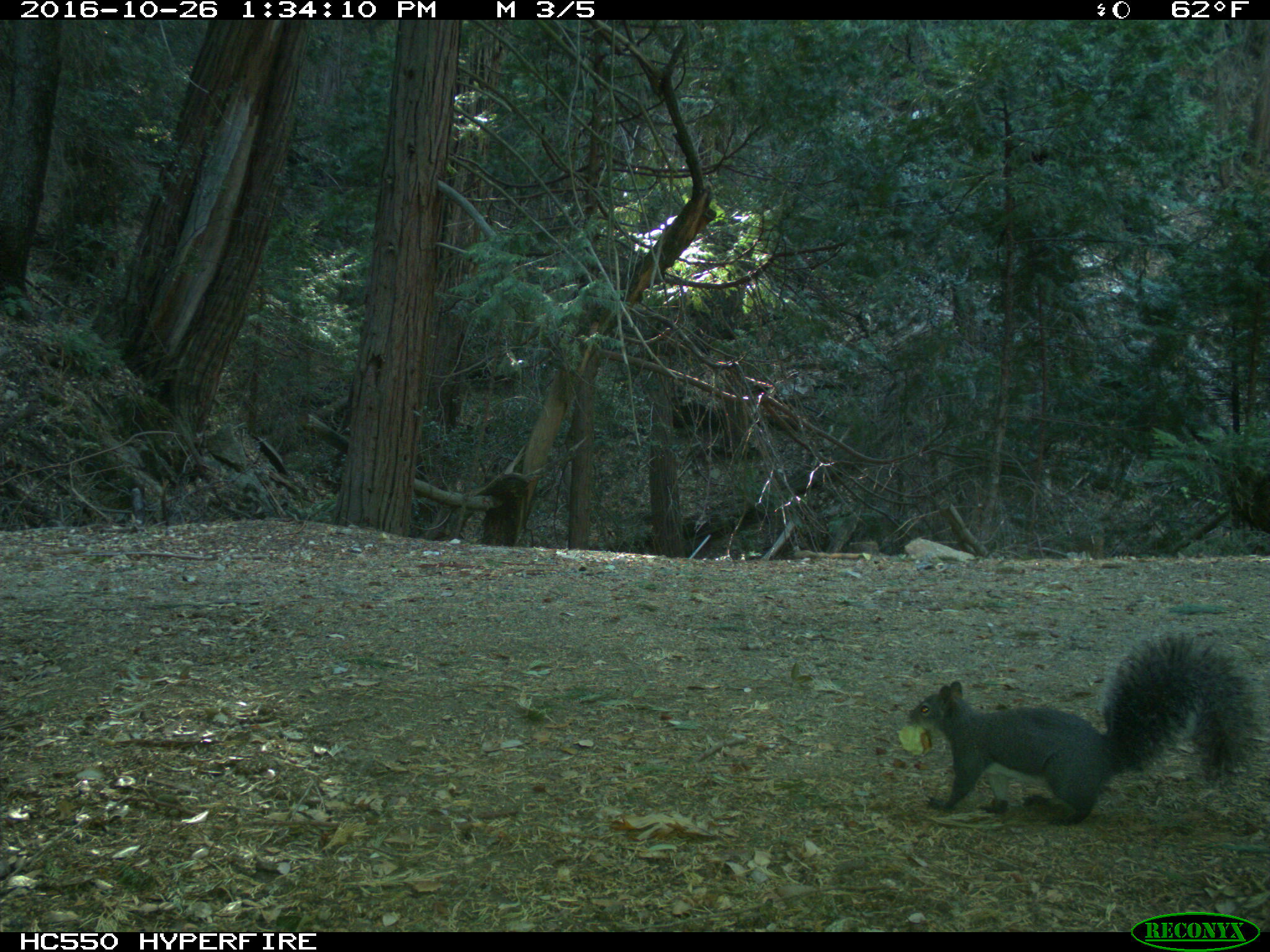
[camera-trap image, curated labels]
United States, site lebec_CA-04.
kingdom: Animalia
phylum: Chordata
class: Mammalia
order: Rodentia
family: Sciuridae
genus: Sciurus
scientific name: Sciurus carolinensis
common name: eastern gray squirrel